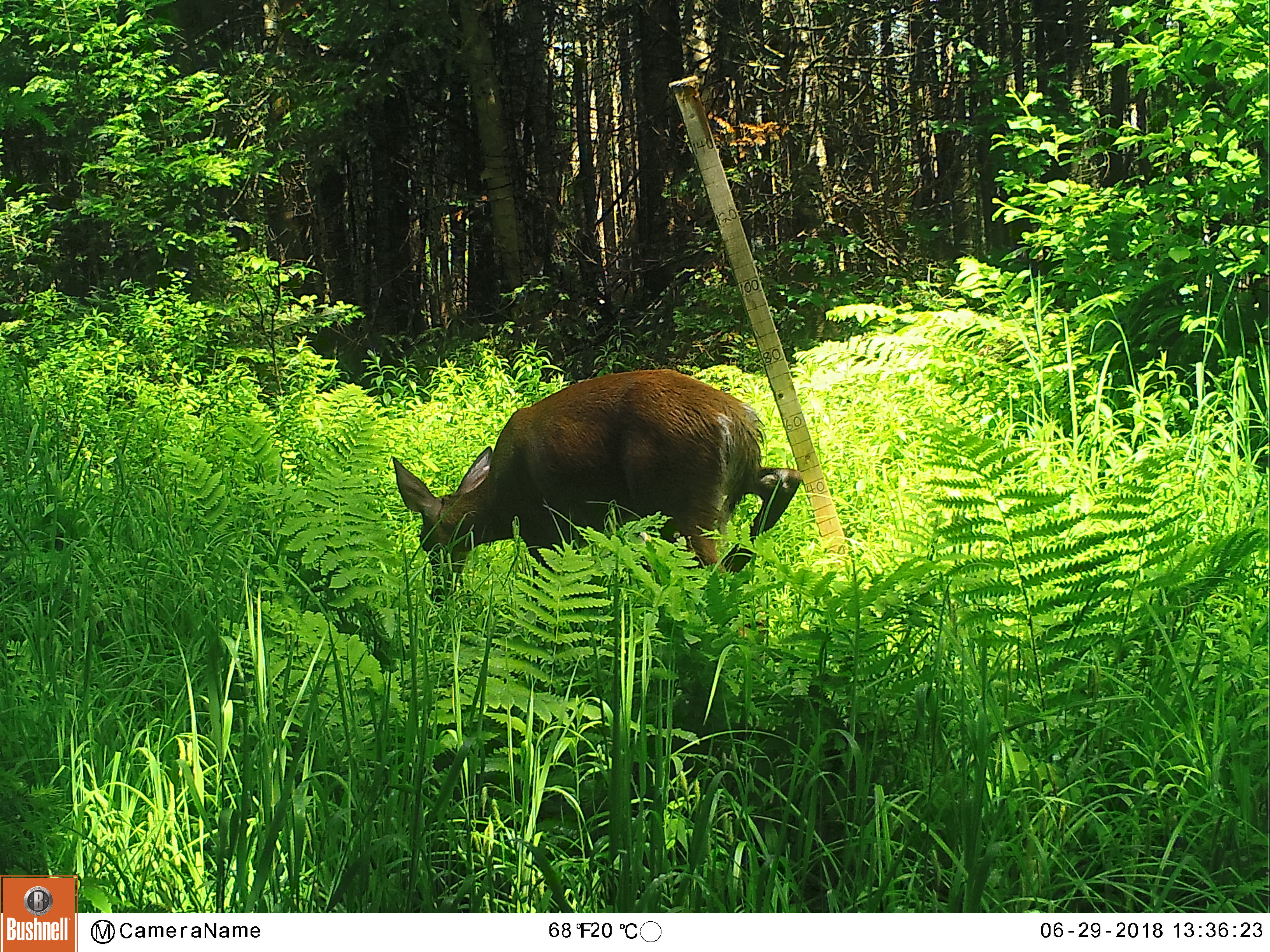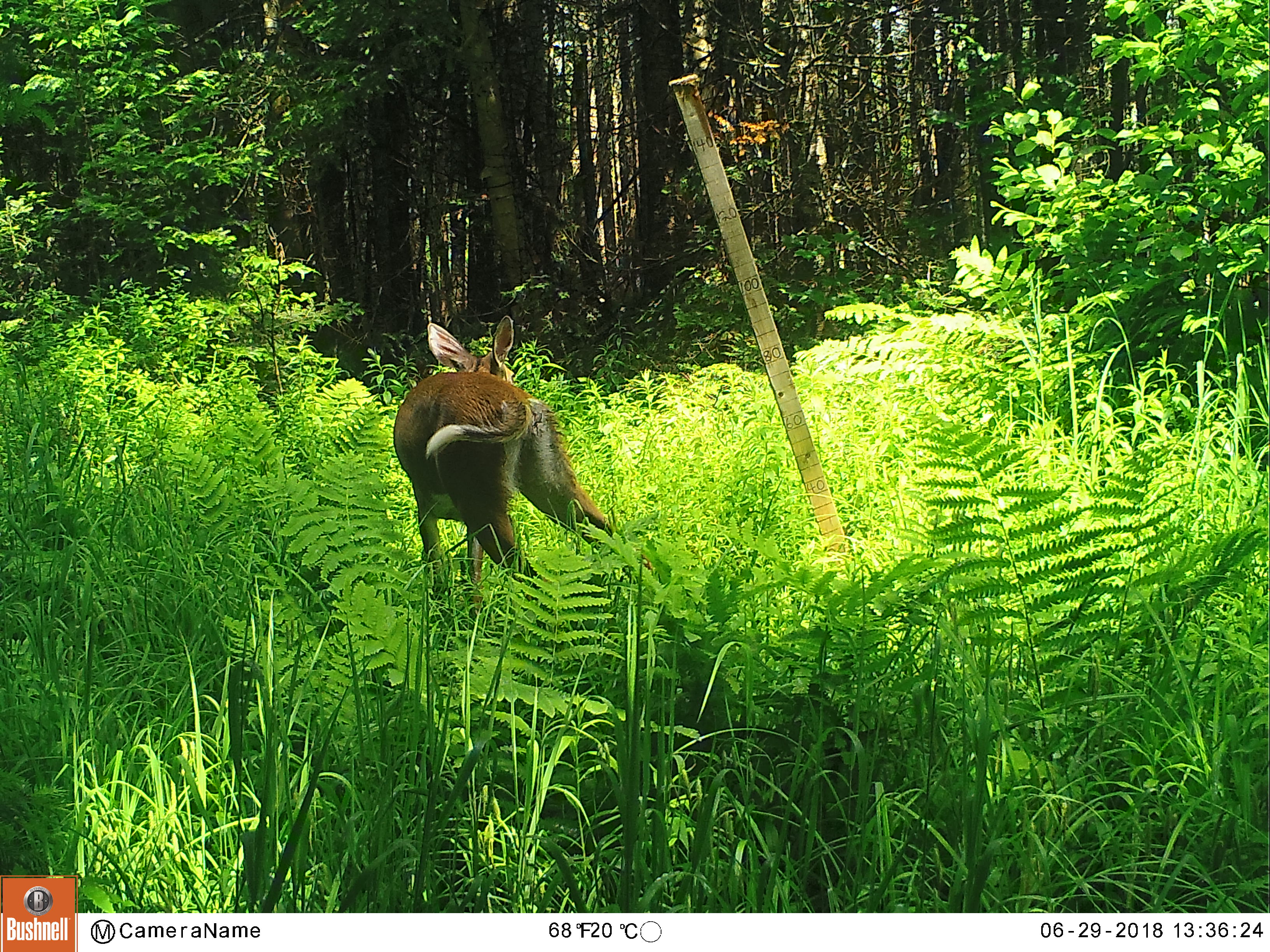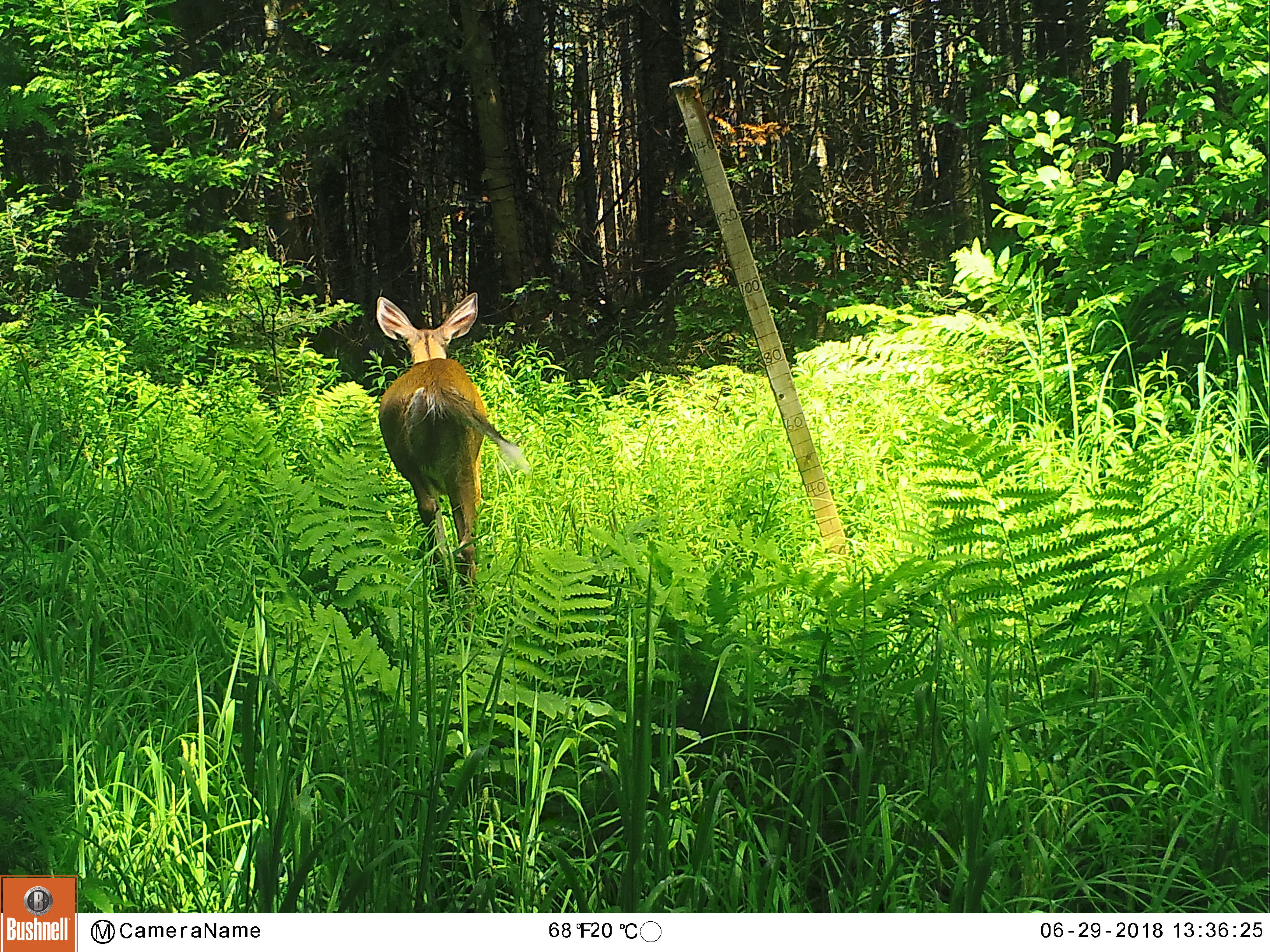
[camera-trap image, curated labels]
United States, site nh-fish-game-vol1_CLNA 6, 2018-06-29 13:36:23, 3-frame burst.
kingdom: Animalia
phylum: Chordata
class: Mammalia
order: Artiodactyla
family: Cervidae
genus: Odocoileus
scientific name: Odocoileus virginianus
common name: white-tailed deer